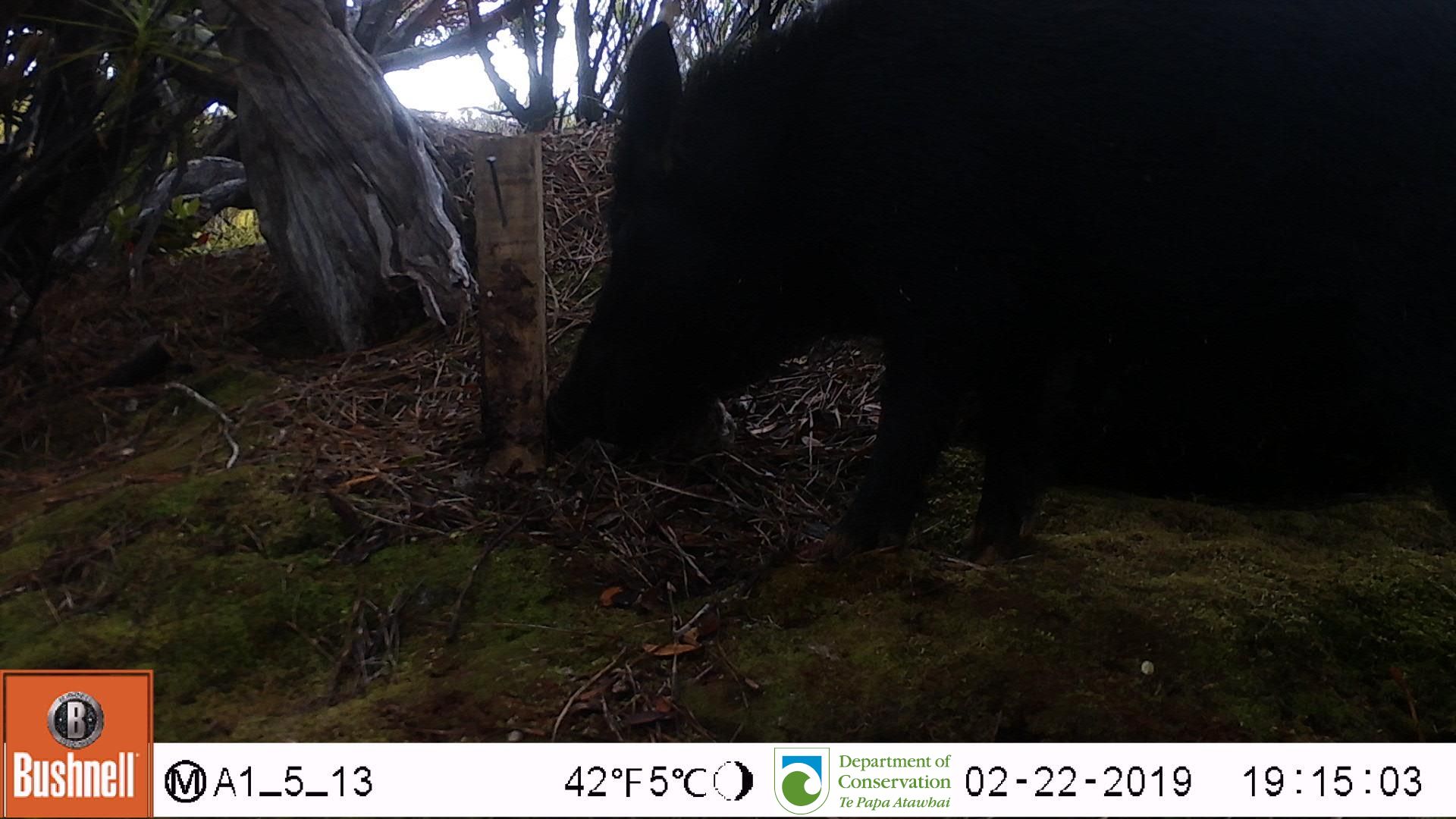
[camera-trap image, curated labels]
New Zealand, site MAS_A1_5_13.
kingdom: Animalia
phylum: Chordata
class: Mammalia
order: Artiodactyla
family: Suidae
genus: Sus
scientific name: Sus scrofa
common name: pig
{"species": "pig (Sus scrofa)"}